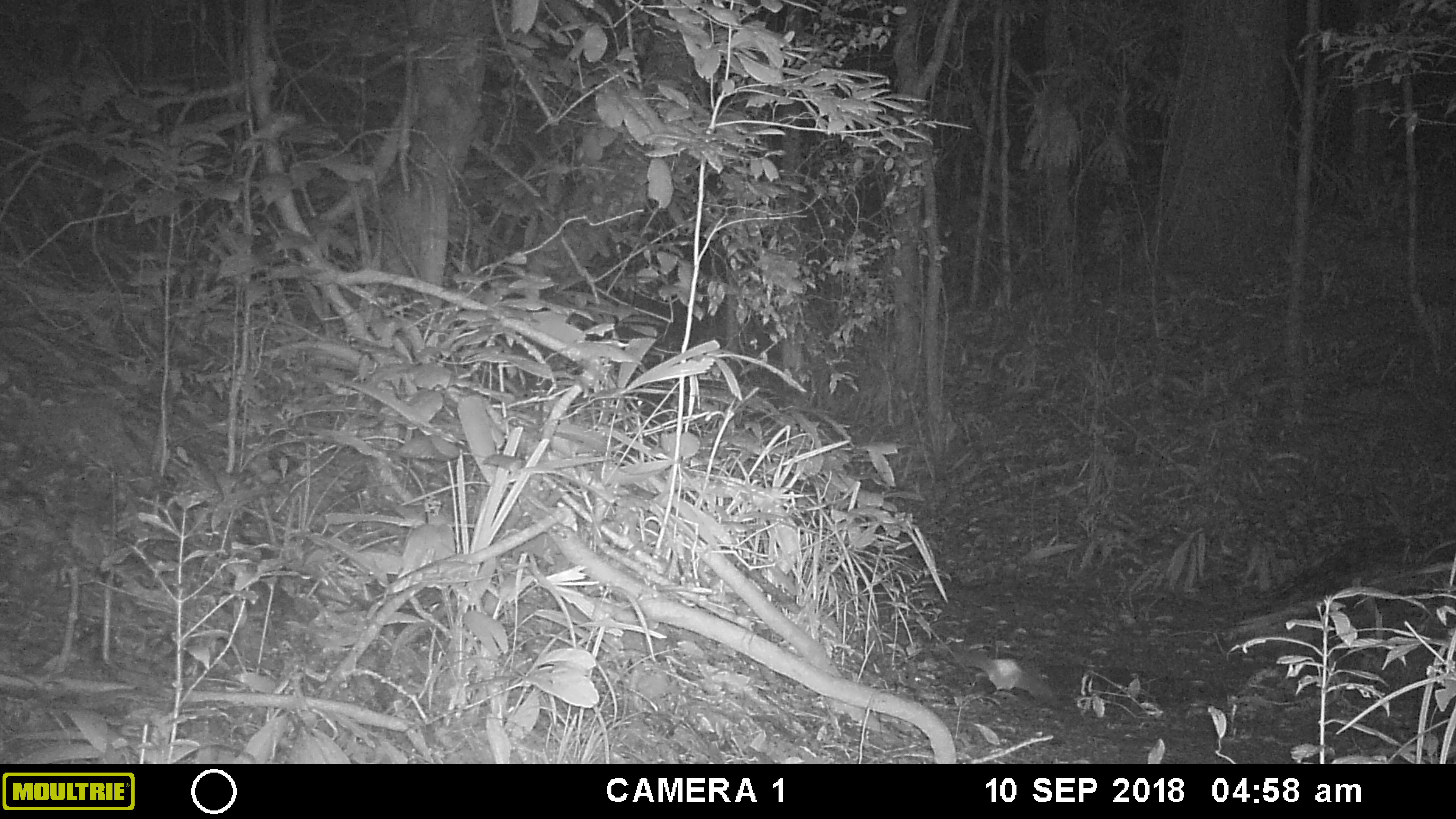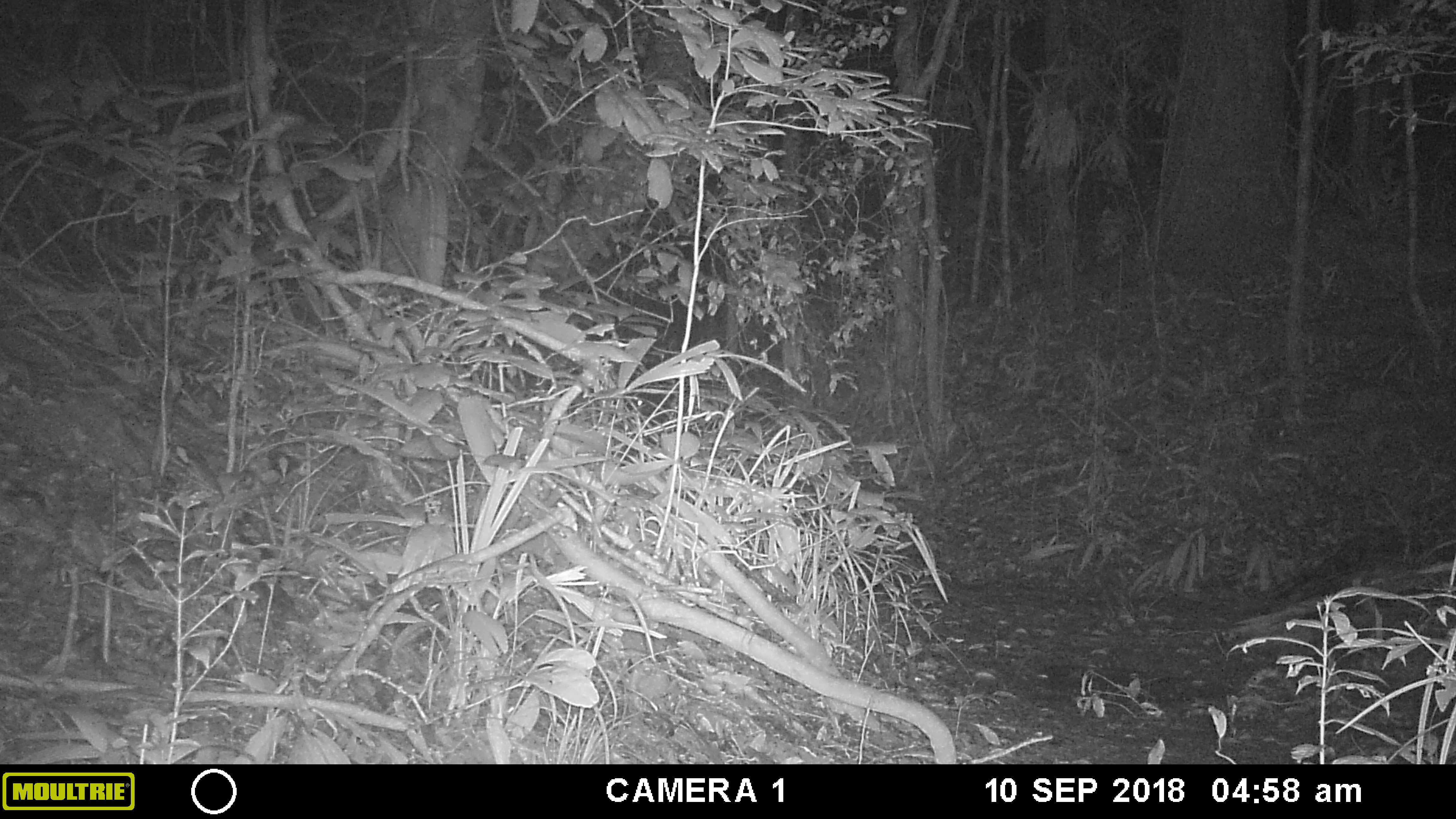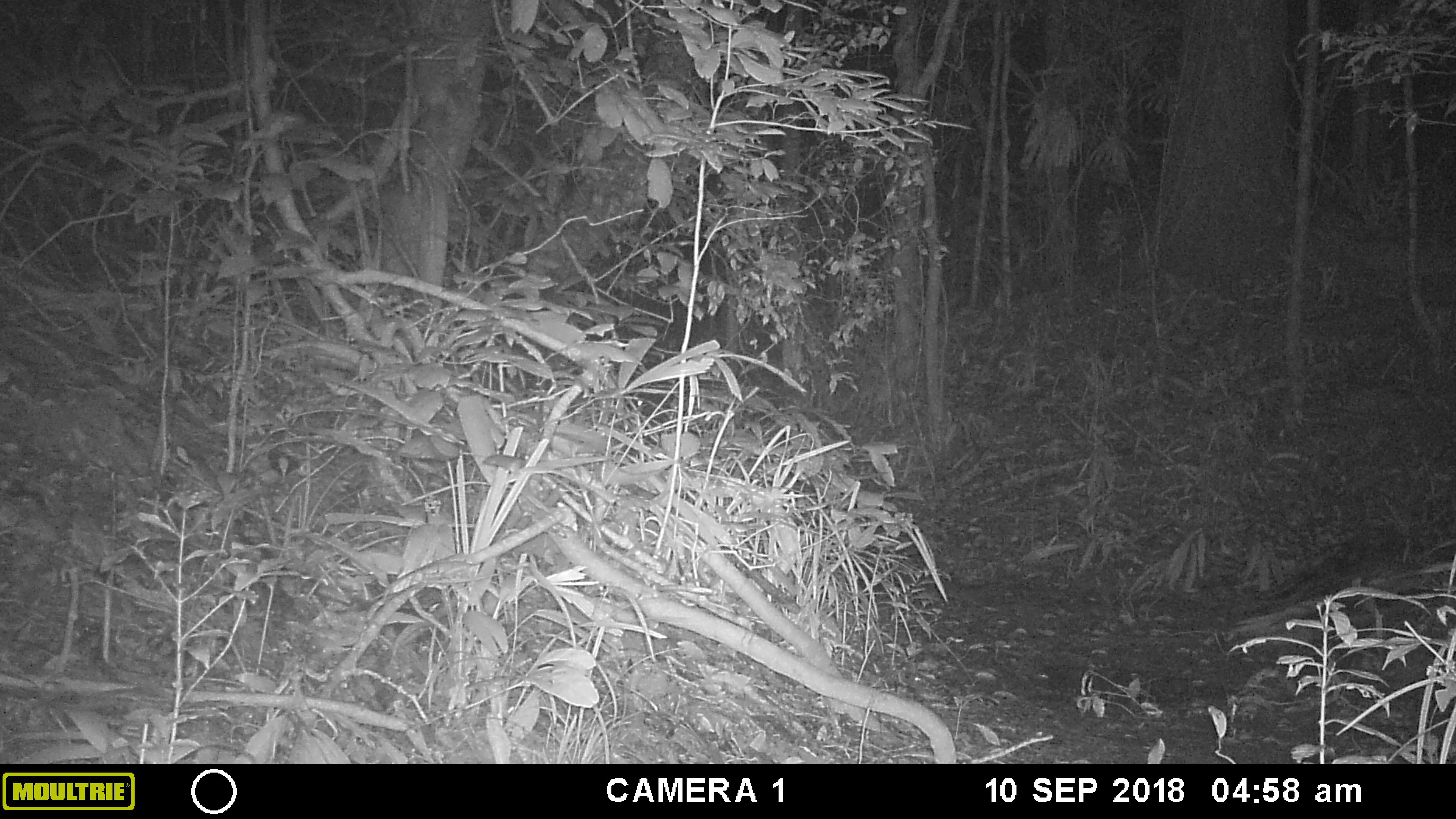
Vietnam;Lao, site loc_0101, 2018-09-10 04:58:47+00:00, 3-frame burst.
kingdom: Animalia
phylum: Chordata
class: Mammalia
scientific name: Mammalia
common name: mammal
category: unidentified small mammal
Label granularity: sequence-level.